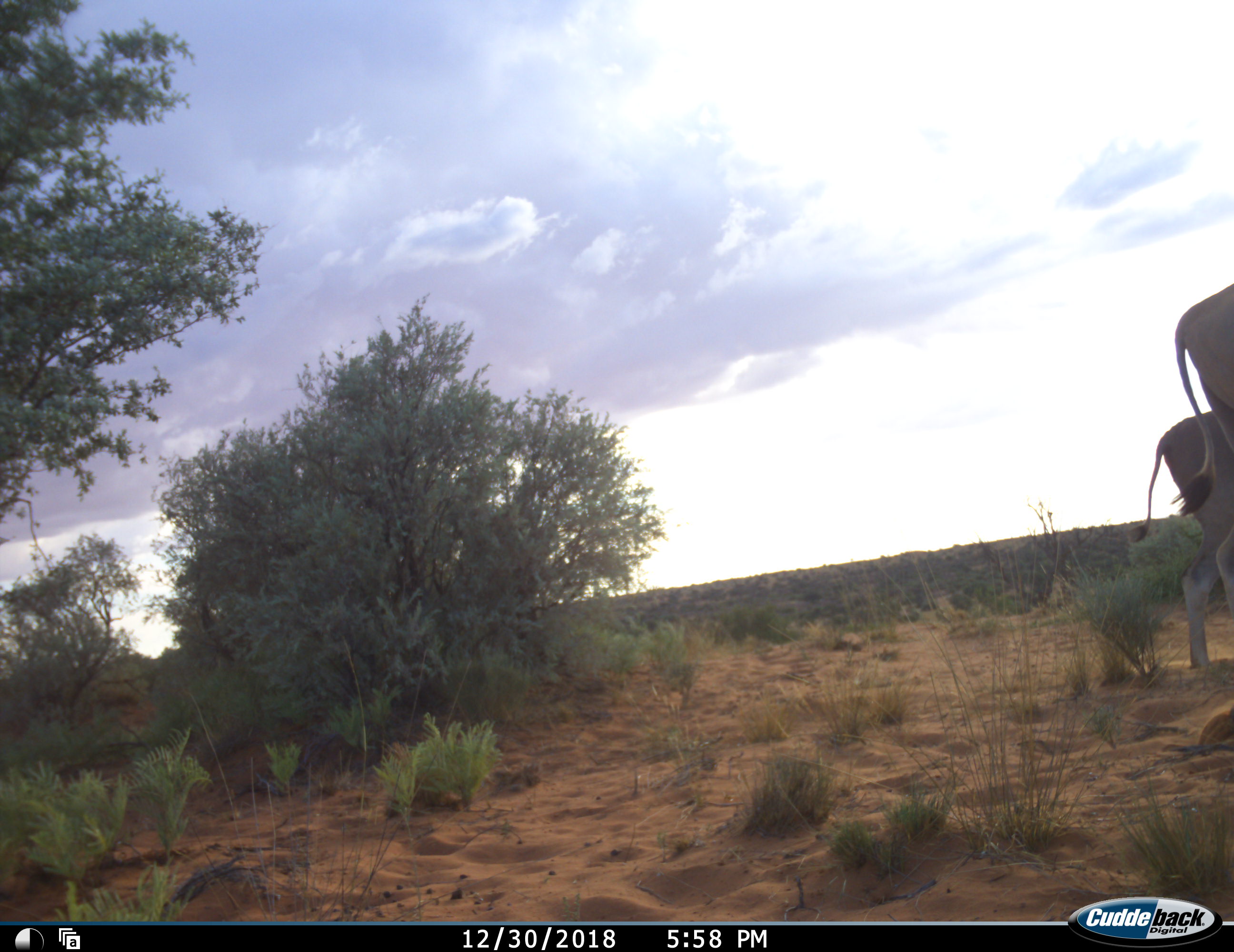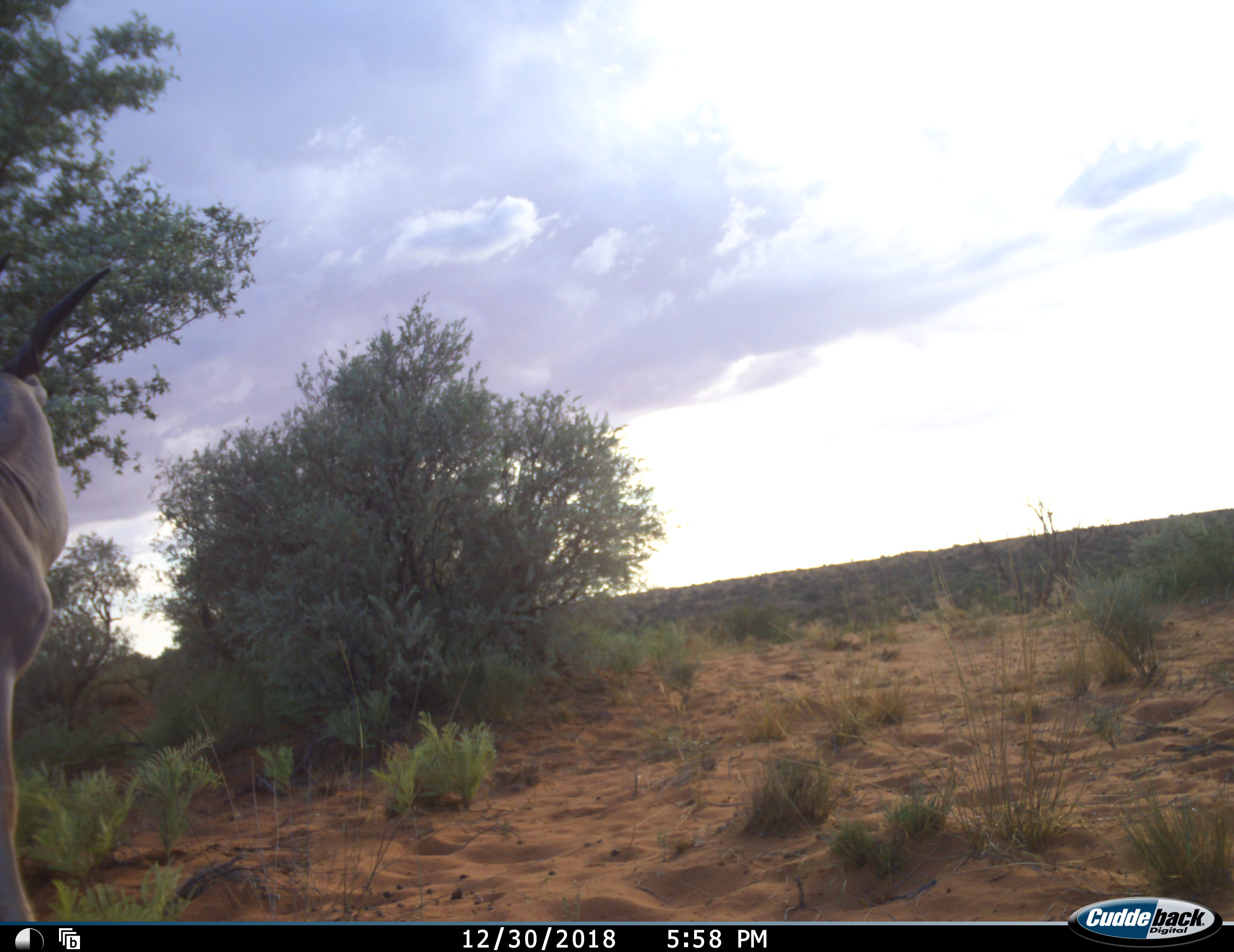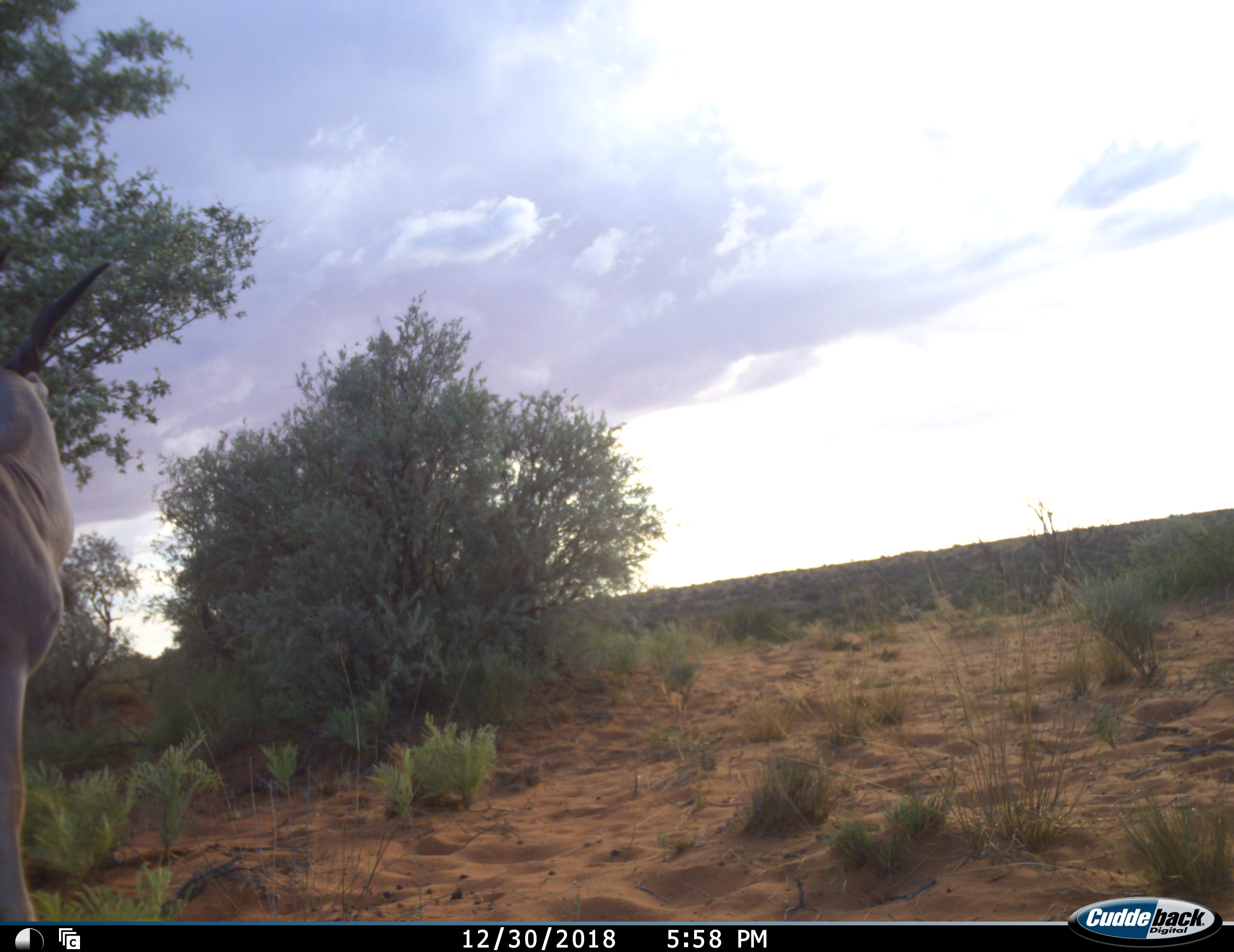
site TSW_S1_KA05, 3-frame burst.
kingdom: Animalia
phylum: Chordata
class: Mammalia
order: Artiodactyla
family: Bovidae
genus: Tragelaphus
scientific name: Tragelaphus oryx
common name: eland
Eland (Tragelaphus oryx), count 3. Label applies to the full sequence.